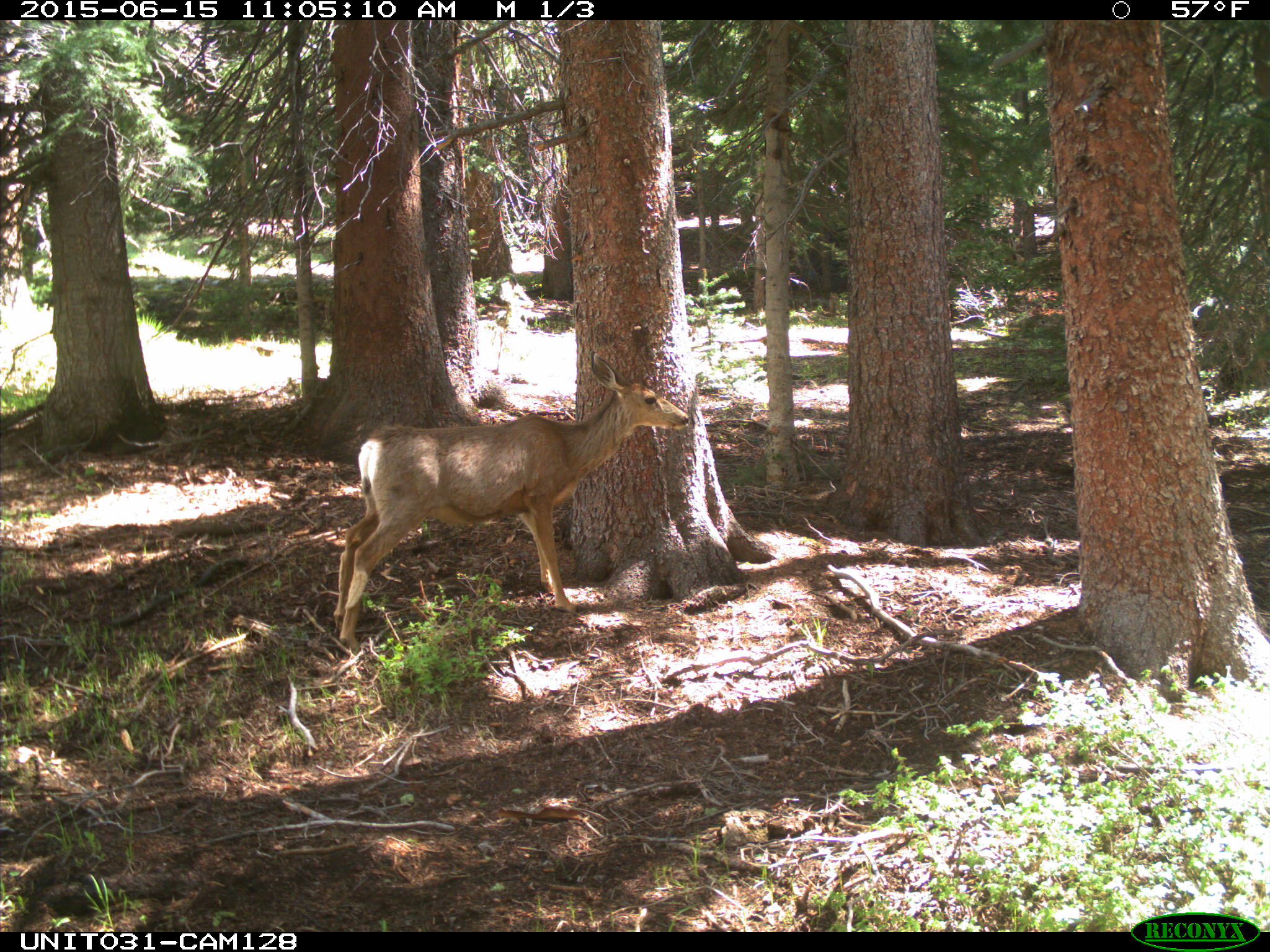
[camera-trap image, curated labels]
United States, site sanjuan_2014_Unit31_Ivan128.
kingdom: Animalia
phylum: Chordata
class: Mammalia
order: Artiodactyla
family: Cervidae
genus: Odocoileus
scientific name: Odocoileus hemionus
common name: mule deer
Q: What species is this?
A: Odocoileus hemionus (mule deer).